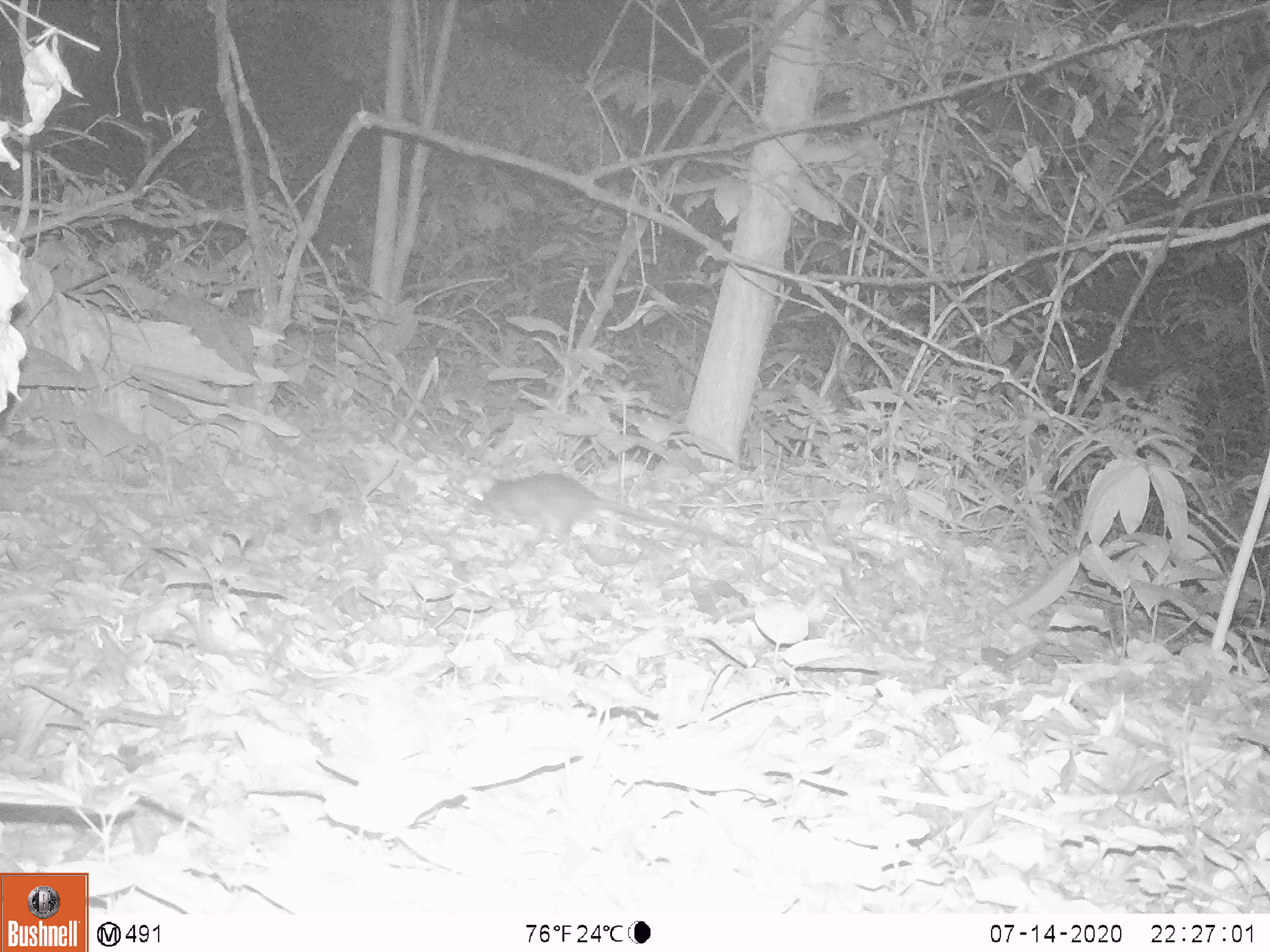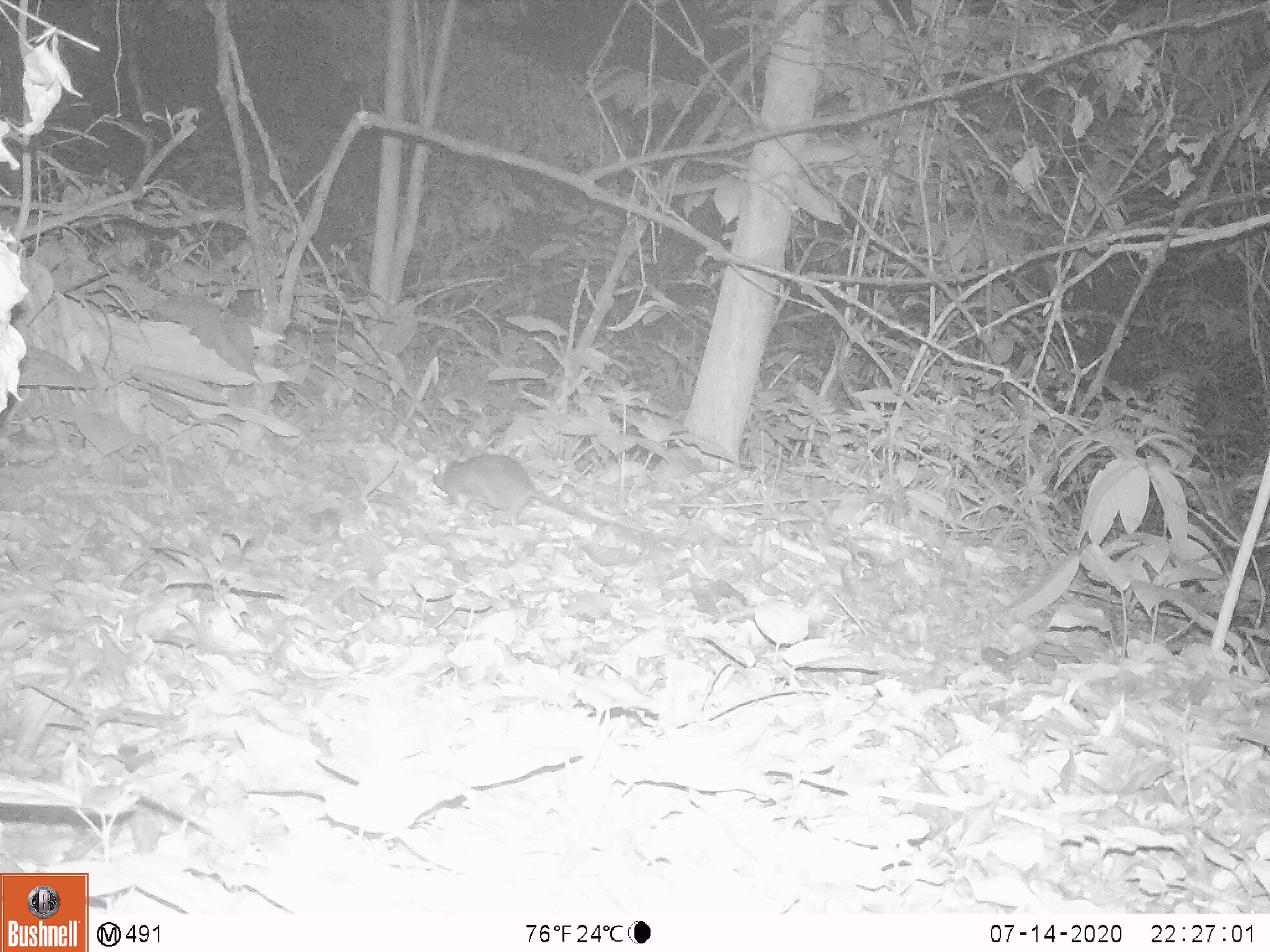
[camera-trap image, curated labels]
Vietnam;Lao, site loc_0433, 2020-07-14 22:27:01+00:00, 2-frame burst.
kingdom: Animalia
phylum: Chordata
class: Mammalia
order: Rodentia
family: Muridae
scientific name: Muridae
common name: old-world mice and rats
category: unidentified murid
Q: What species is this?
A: Unidentified murid (old-world mice and rats) (Muridae).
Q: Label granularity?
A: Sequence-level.